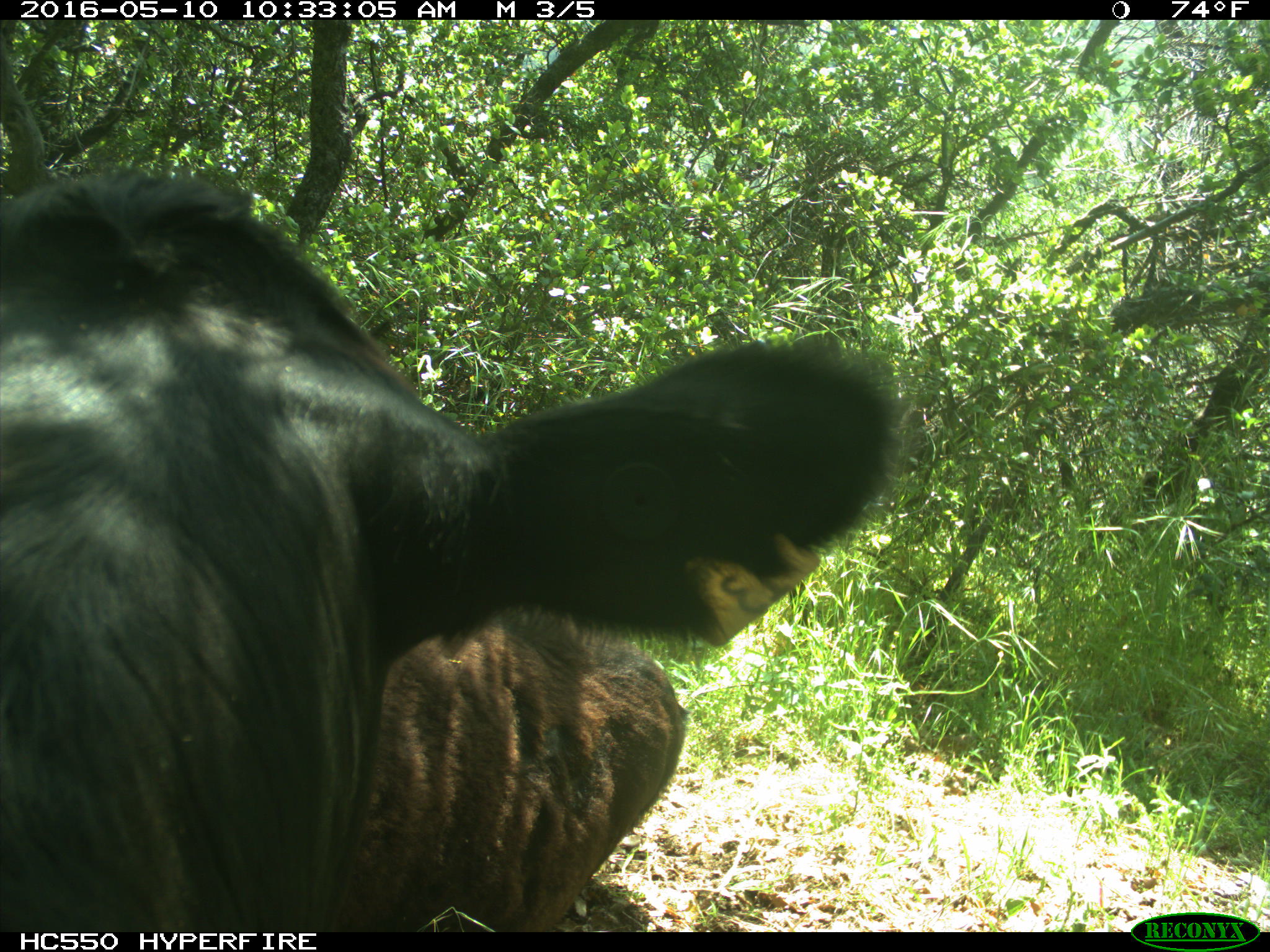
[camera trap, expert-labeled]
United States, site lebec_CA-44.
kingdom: Animalia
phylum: Chordata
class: Mammalia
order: Artiodactyla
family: Bovidae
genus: Bos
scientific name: Bos taurus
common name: domestic cow